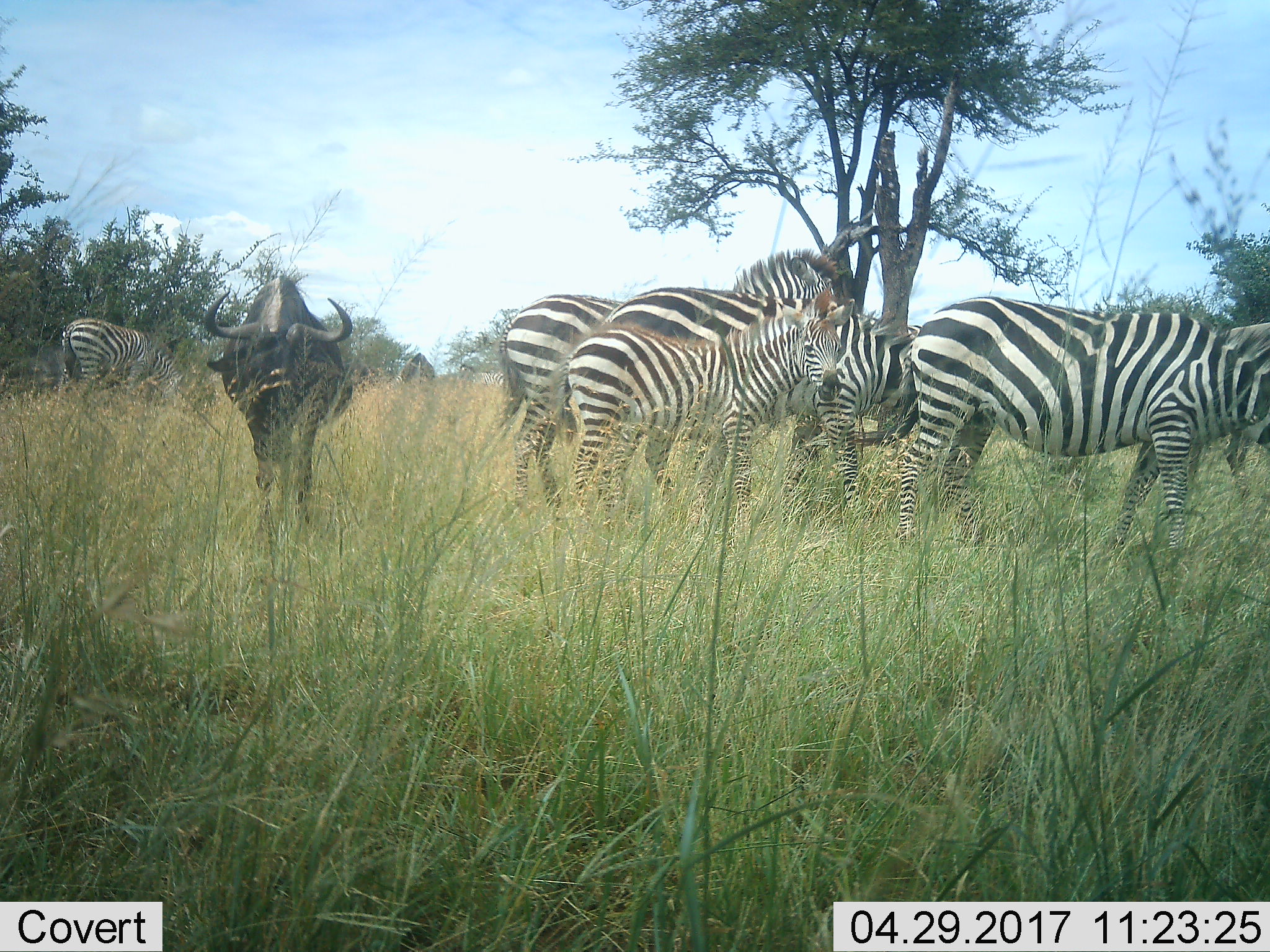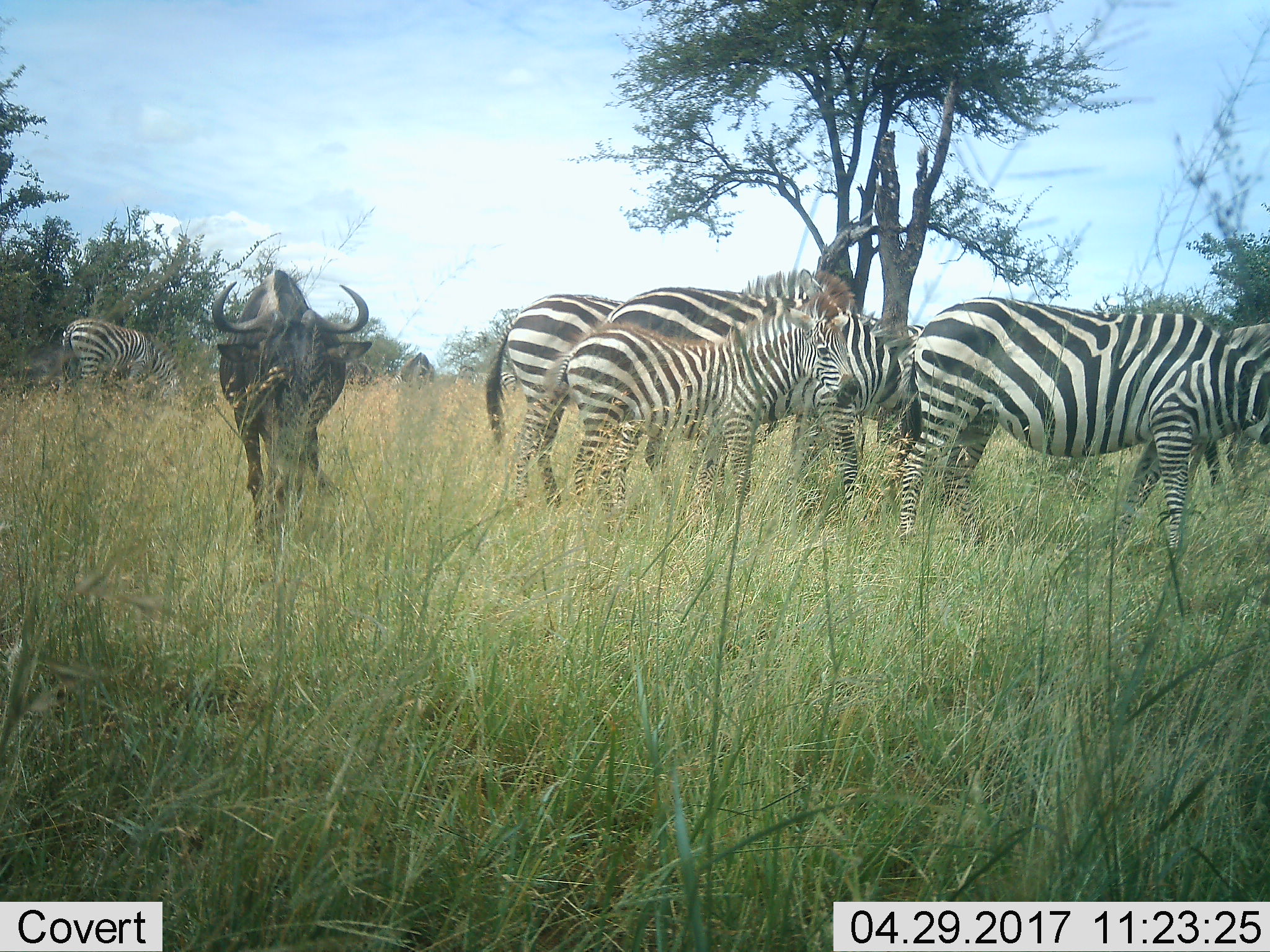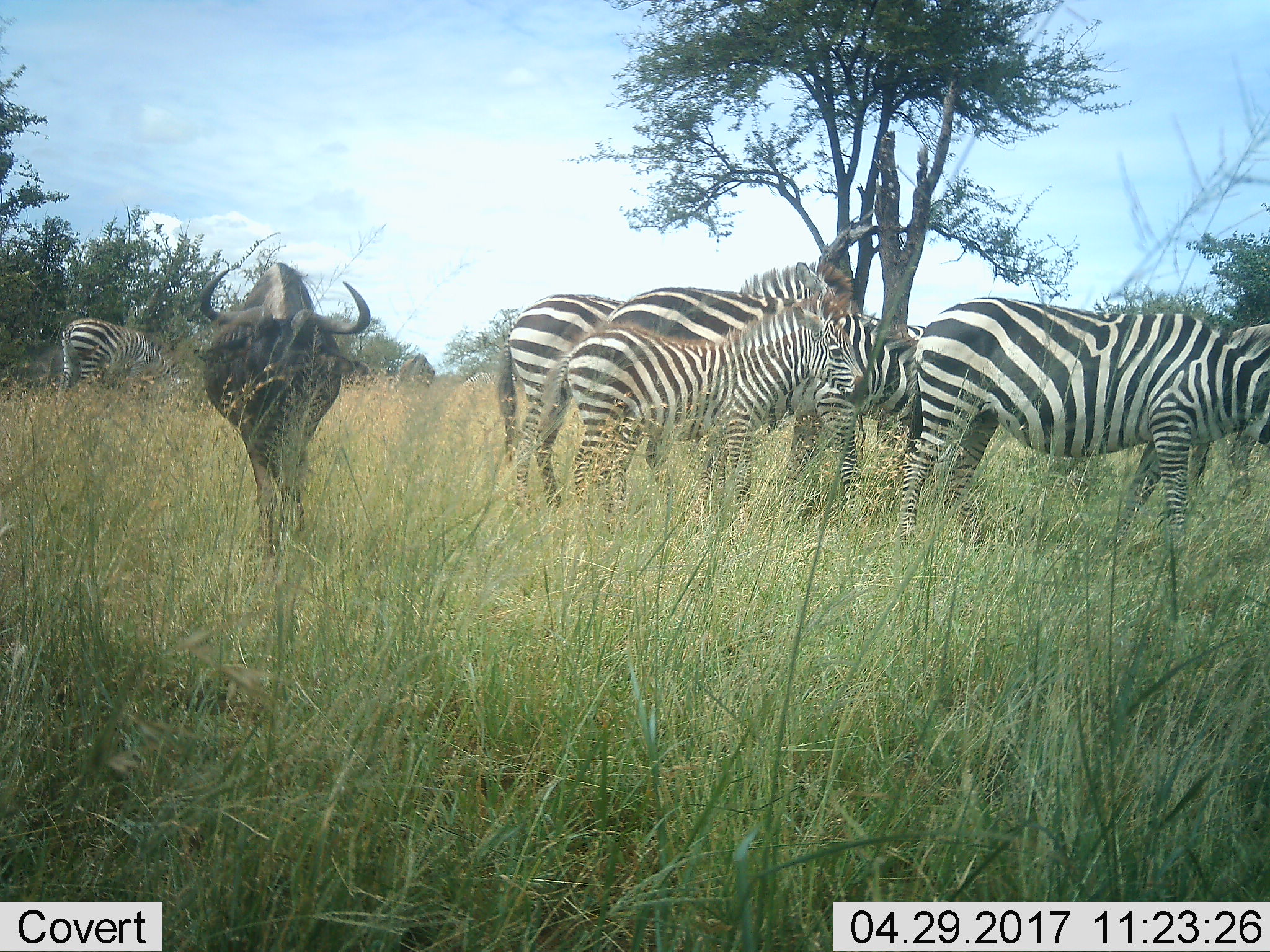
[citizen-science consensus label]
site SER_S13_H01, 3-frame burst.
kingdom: Animalia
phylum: Chordata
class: Mammalia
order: Artiodactyla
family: Bovidae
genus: Connochaetes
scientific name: Connochaetes taurinus taurinus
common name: blue wildebeest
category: wildebeestblue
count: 1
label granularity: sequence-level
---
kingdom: Animalia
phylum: Chordata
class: Mammalia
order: Perissodactyla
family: Equidae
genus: Equus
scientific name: Equus quagga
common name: plains zebra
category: zebraplains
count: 7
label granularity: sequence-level